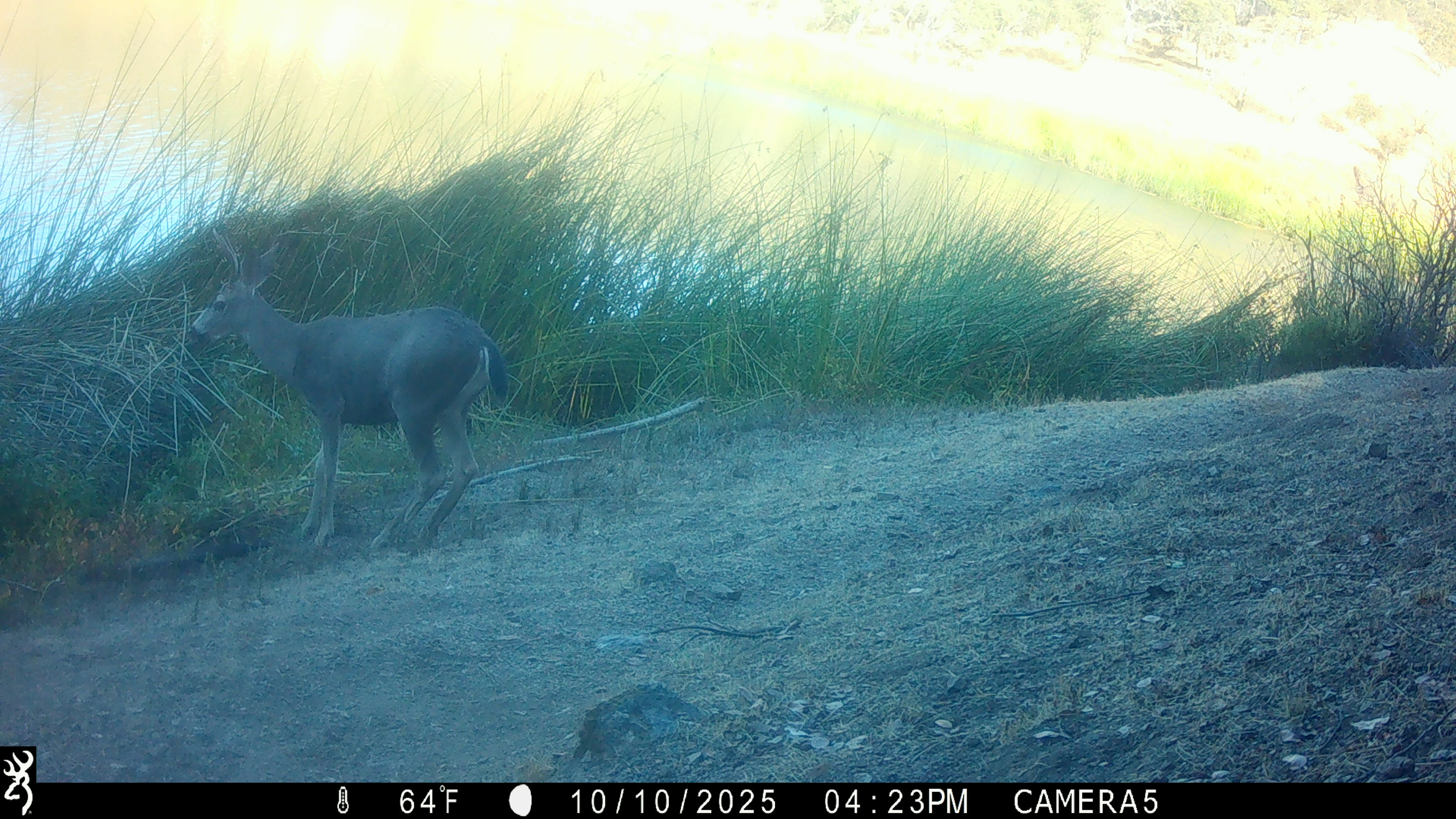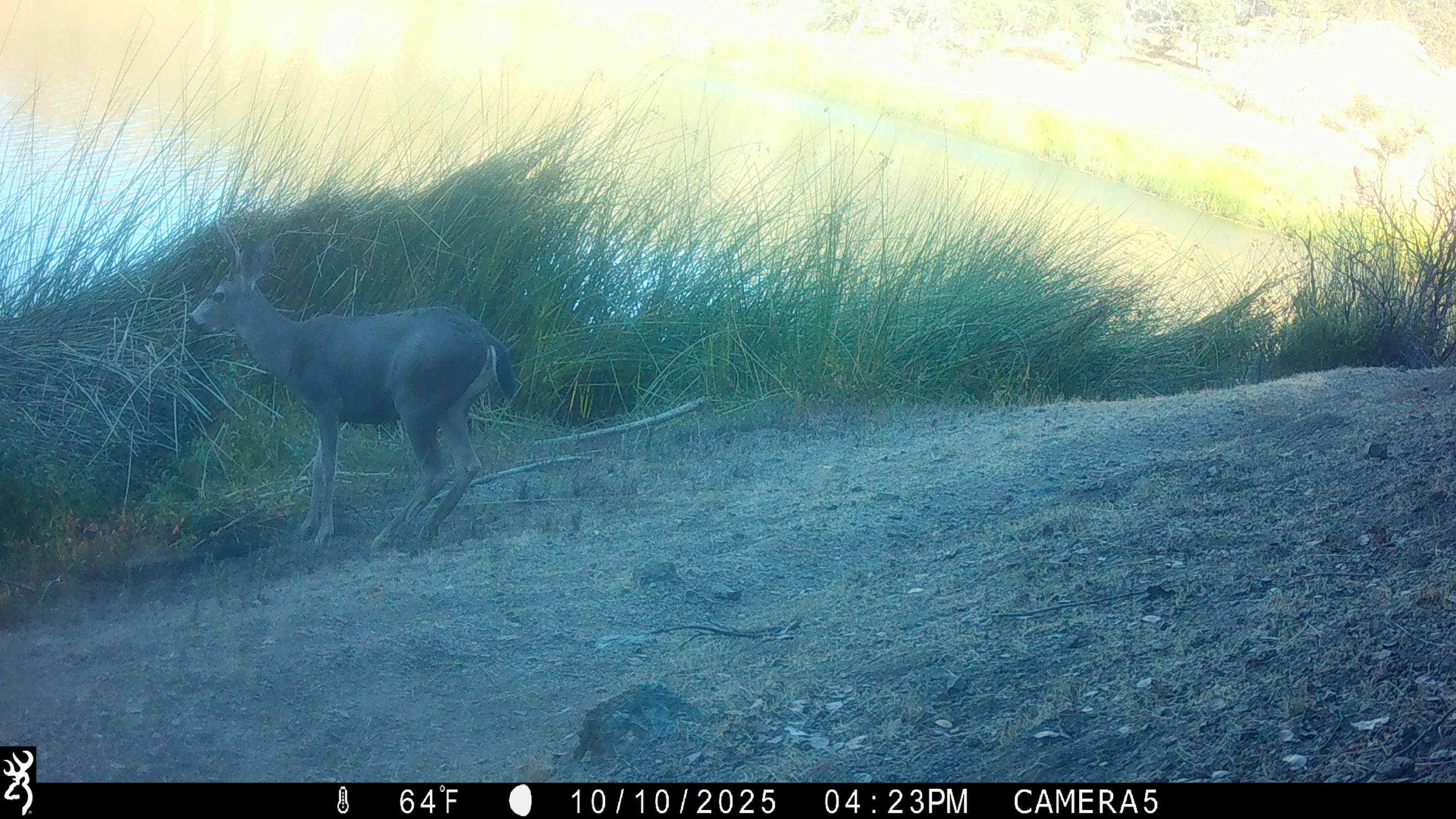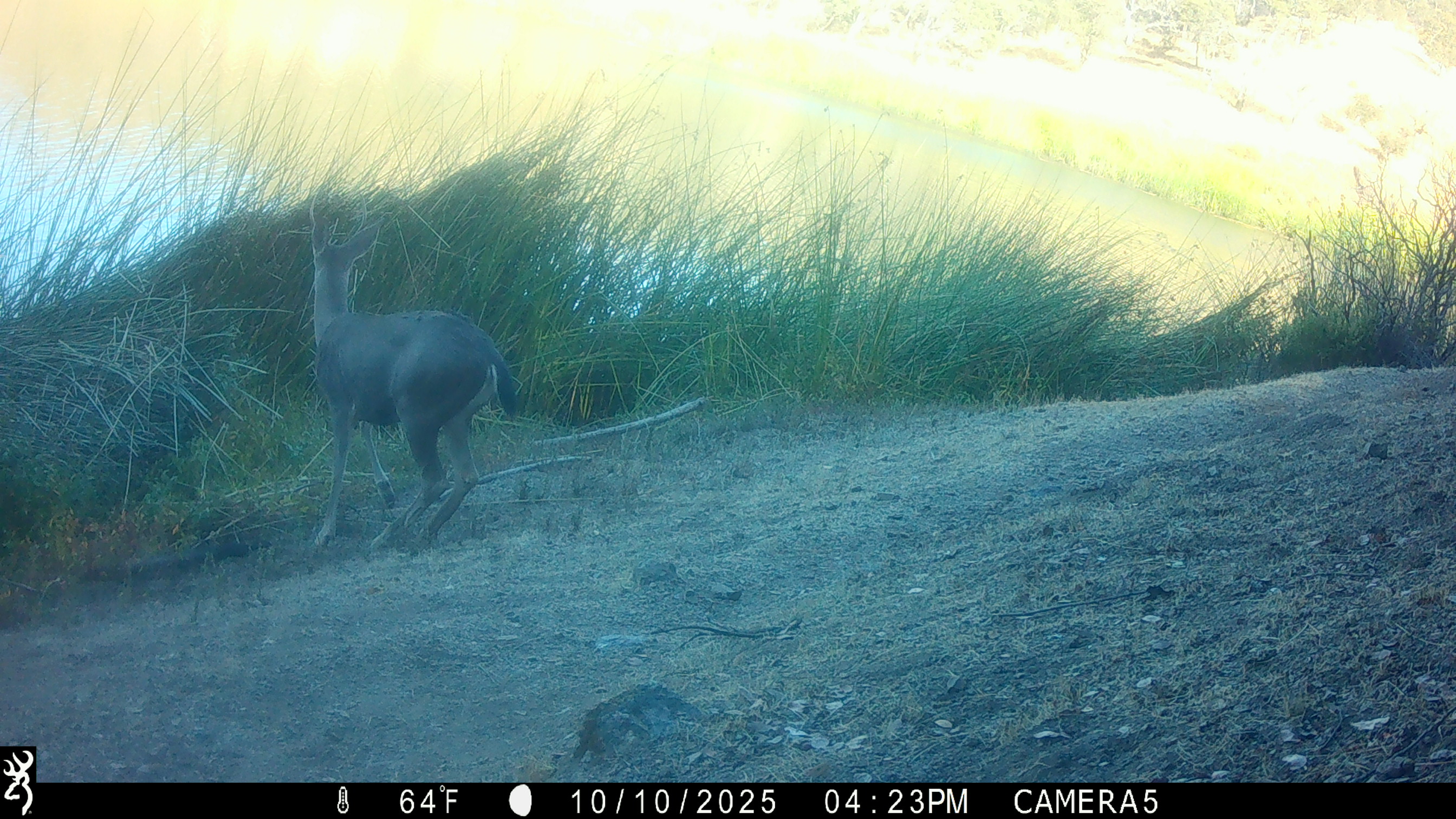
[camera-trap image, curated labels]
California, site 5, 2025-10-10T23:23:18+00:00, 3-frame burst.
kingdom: Animalia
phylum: Chordata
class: Mammalia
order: Artiodactyla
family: Cervidae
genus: Odocoileus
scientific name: Odocoileus hemionus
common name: mule deer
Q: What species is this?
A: Mule deer (Odocoileus hemionus).